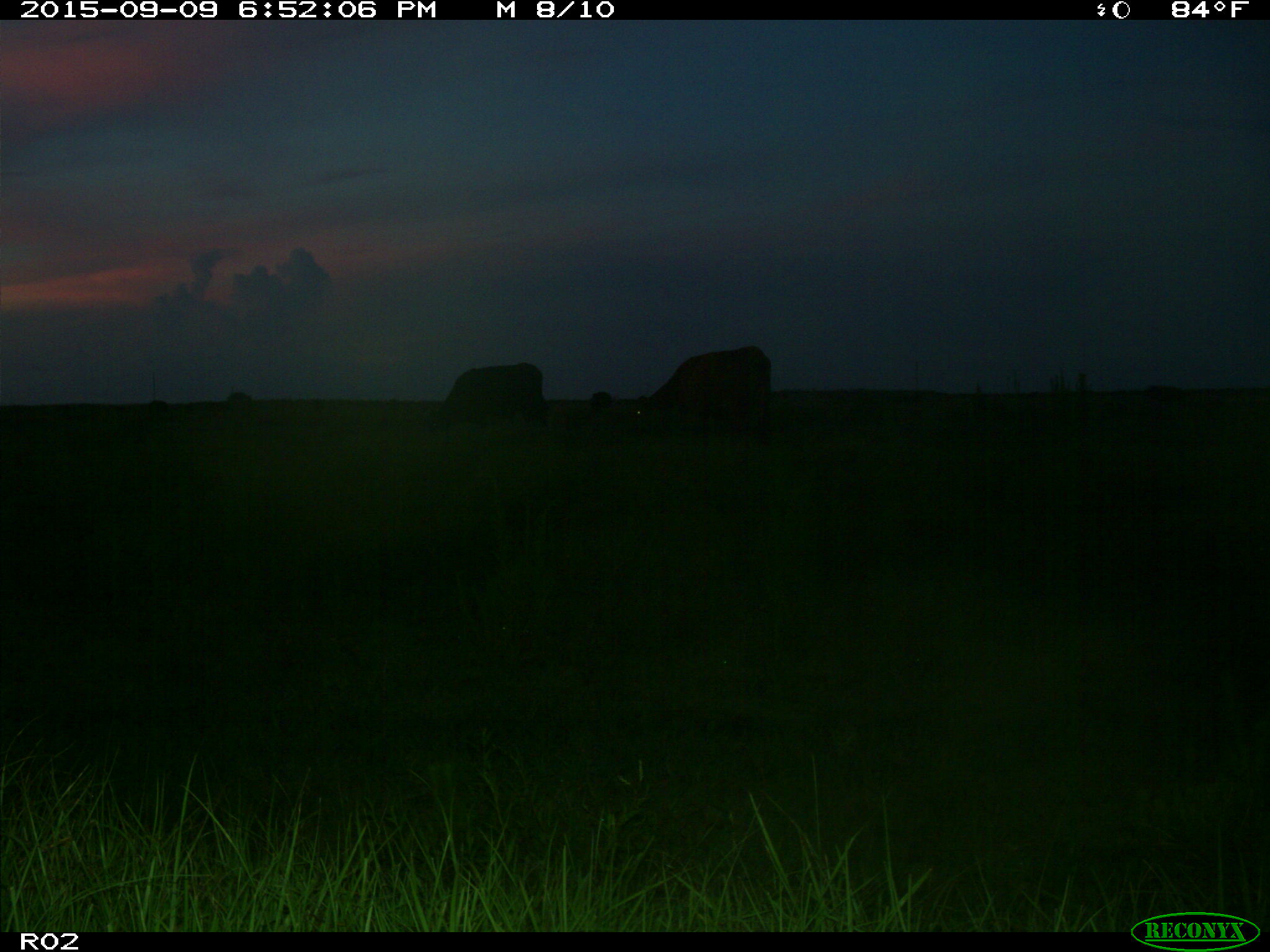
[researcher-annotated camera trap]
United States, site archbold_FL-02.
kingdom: Animalia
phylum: Chordata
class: Mammalia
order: Artiodactyla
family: Bovidae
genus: Bos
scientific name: Bos taurus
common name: domestic cow